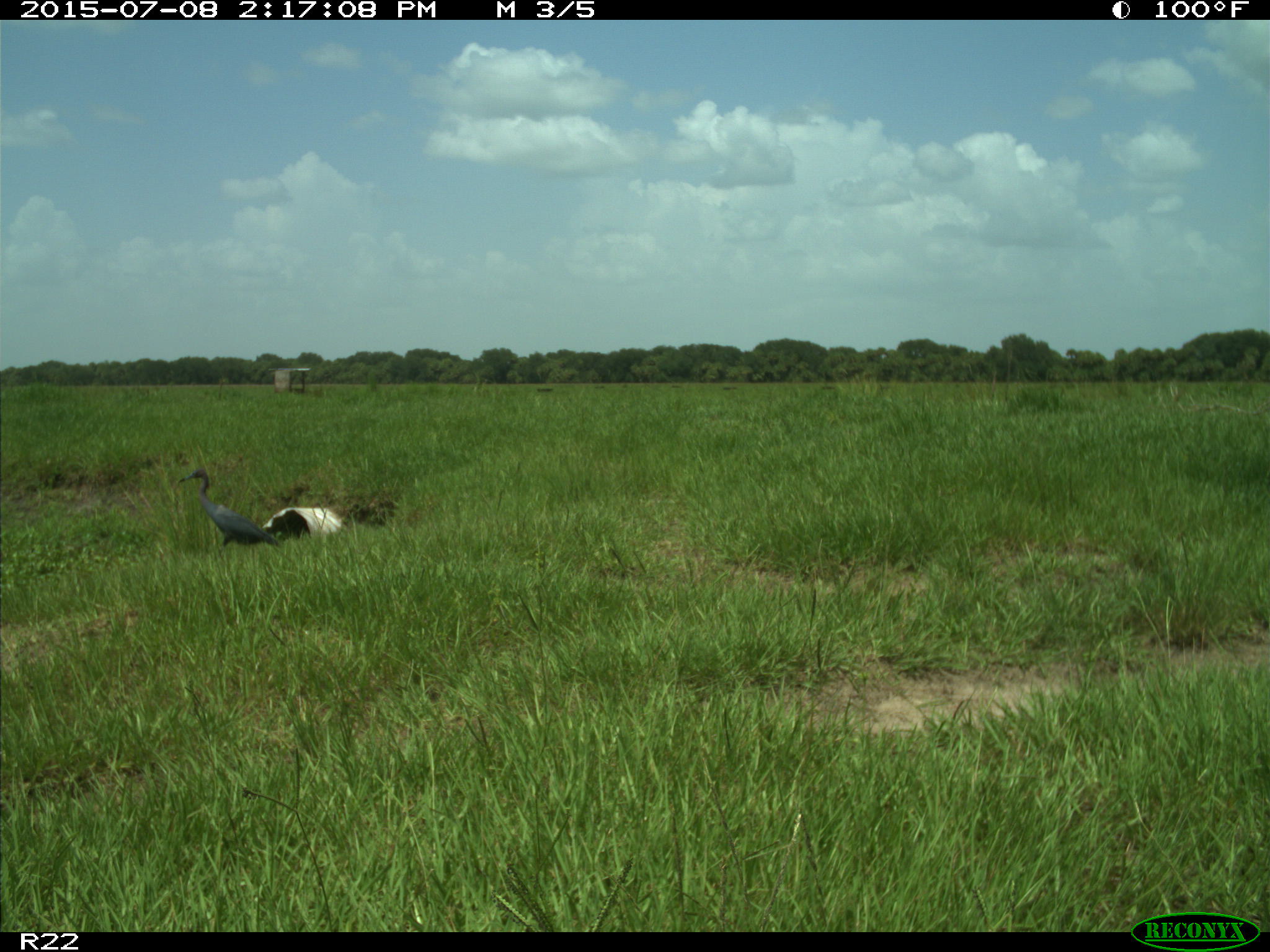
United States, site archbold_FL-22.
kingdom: Animalia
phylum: Chordata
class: Mammalia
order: Artiodactyla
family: Bovidae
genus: Bos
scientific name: Bos taurus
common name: domestic cow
Bos taurus (domestic cow).